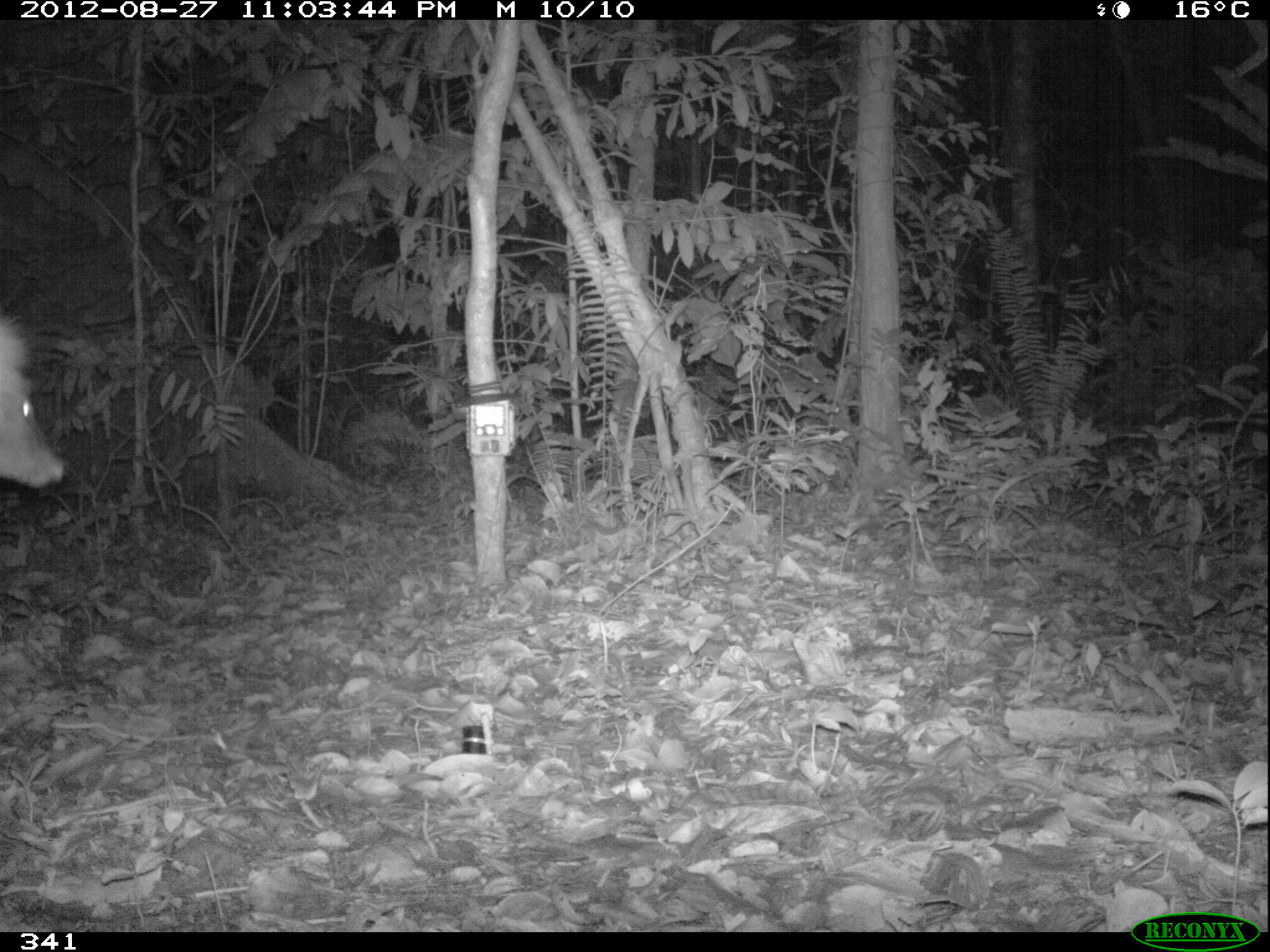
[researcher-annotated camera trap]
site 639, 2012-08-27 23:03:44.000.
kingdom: Animalia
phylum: Chordata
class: Mammalia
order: Artiodactyla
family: Cervidae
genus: Mazama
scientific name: Mazama americana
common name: red brocket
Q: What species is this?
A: Mazama americana (red brocket).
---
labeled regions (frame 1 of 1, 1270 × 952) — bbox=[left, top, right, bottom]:
mazama americana: bbox=[0, 317, 66, 488]